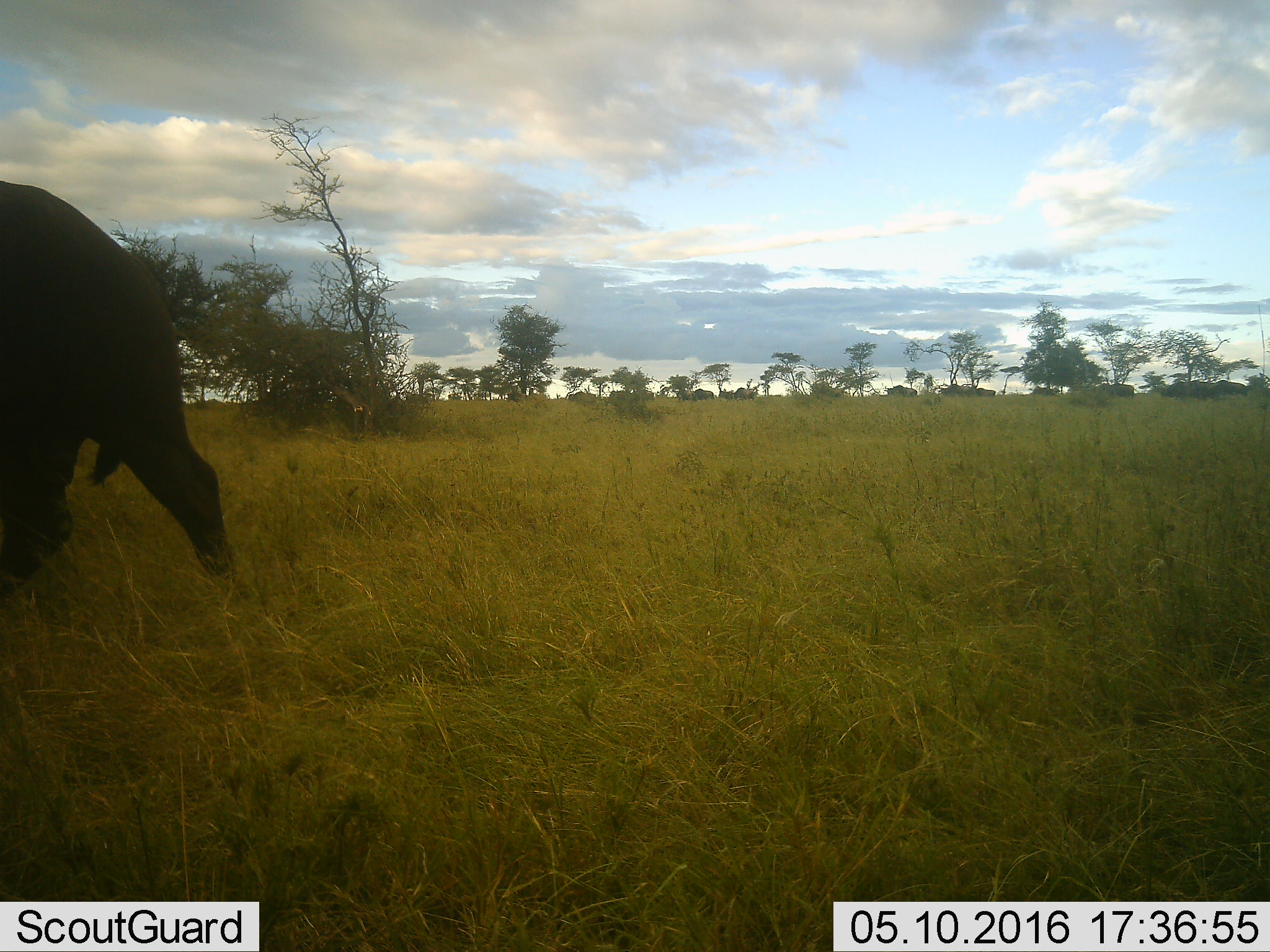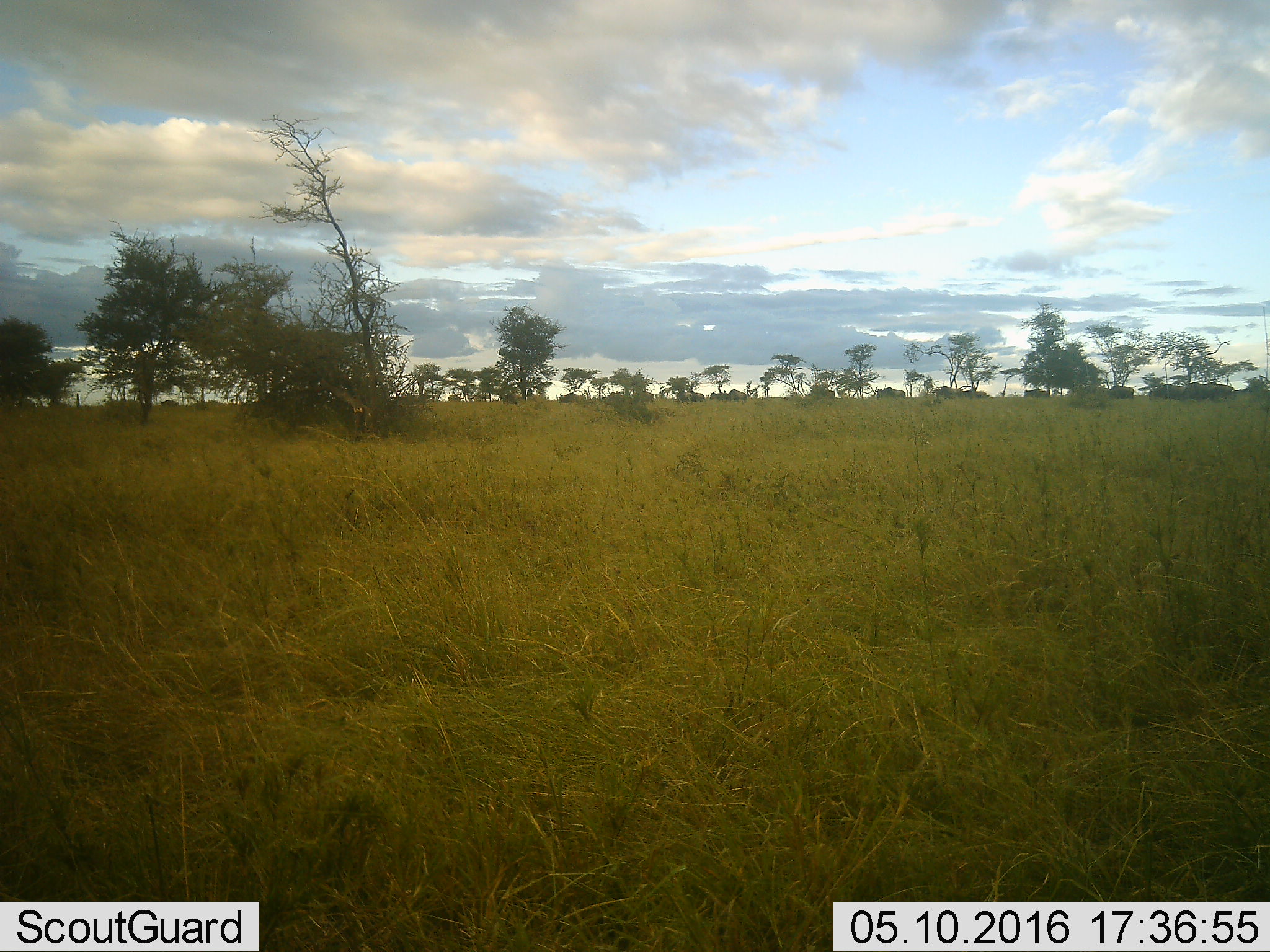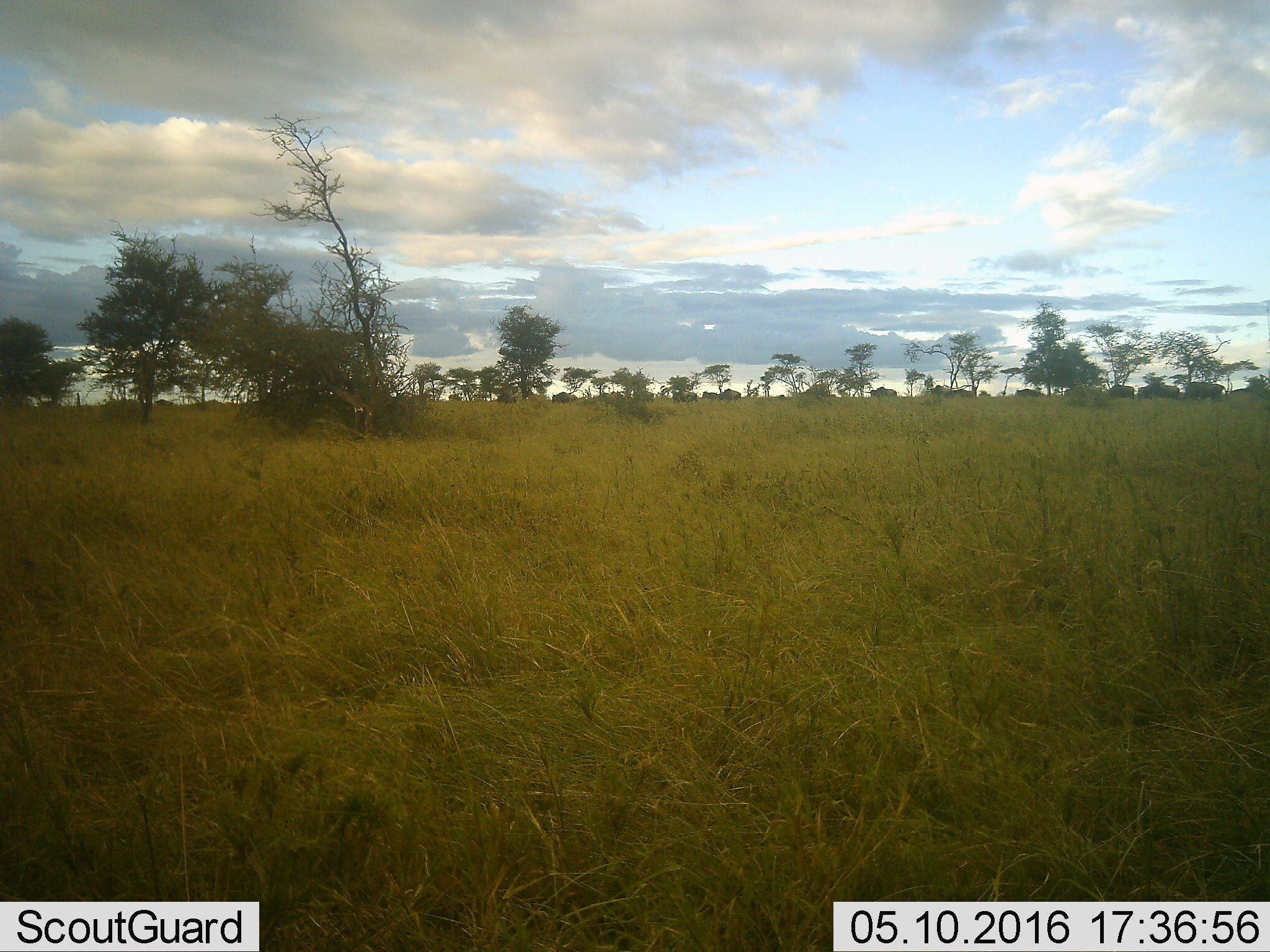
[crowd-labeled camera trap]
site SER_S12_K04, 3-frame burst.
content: unidentified animal